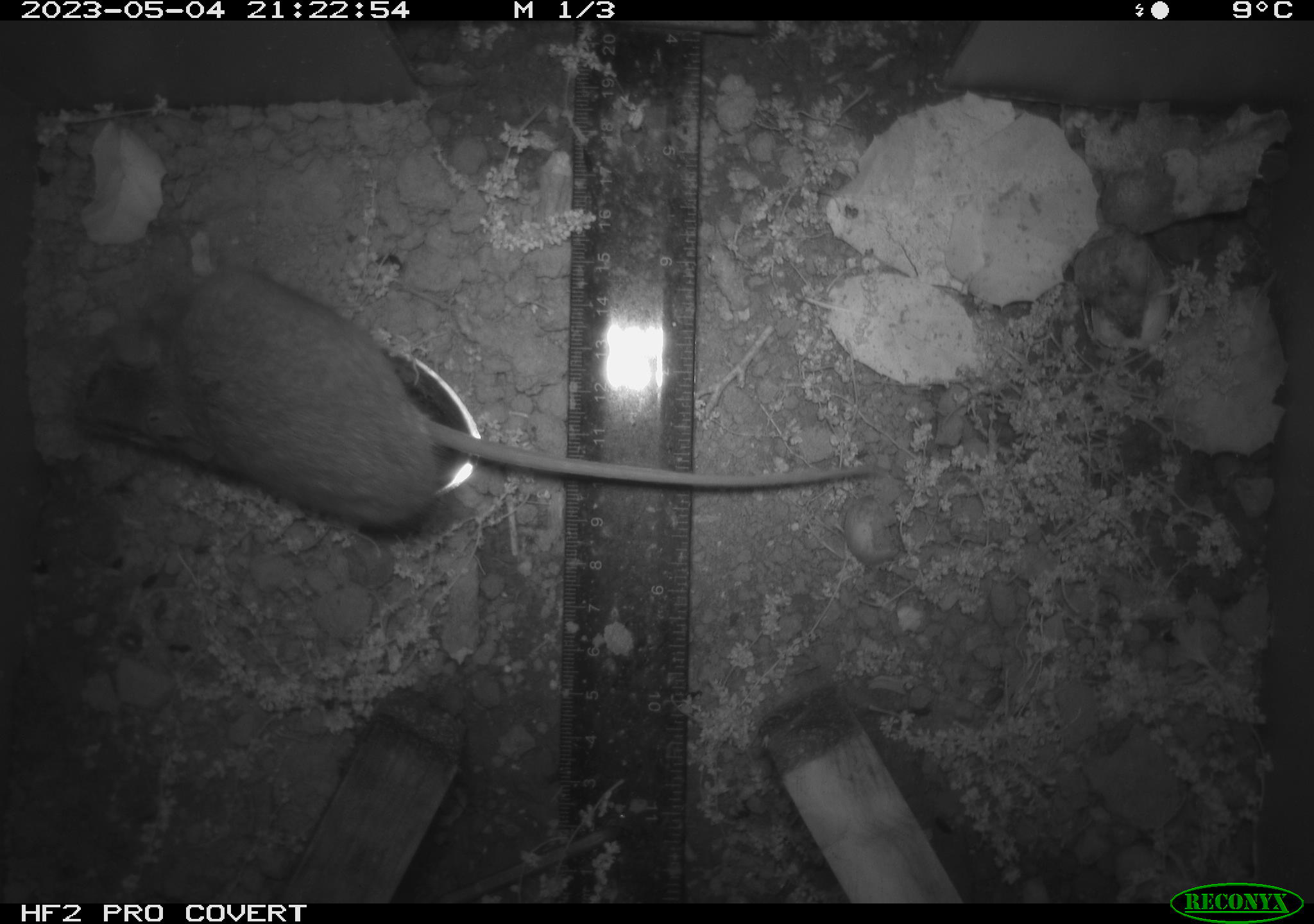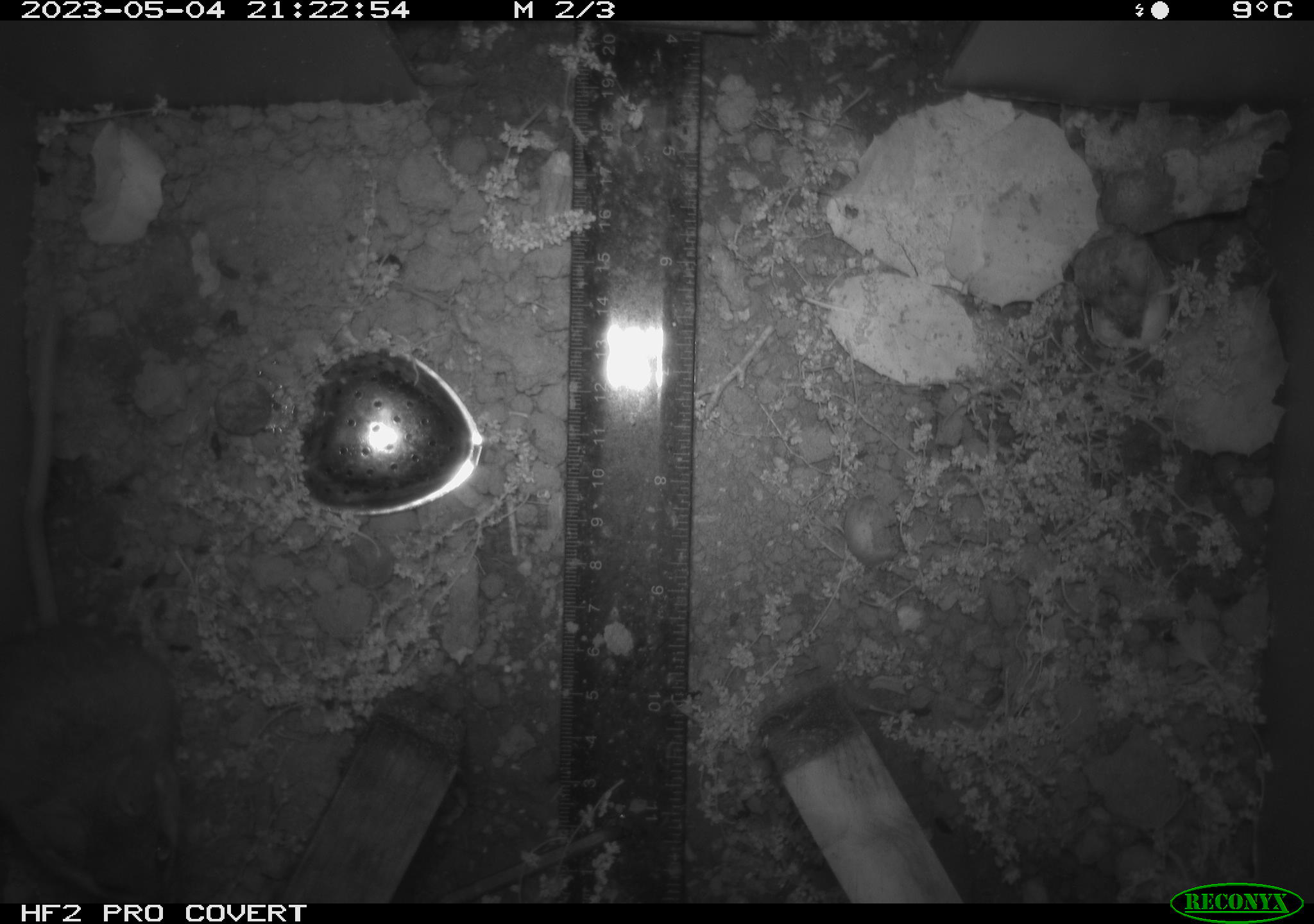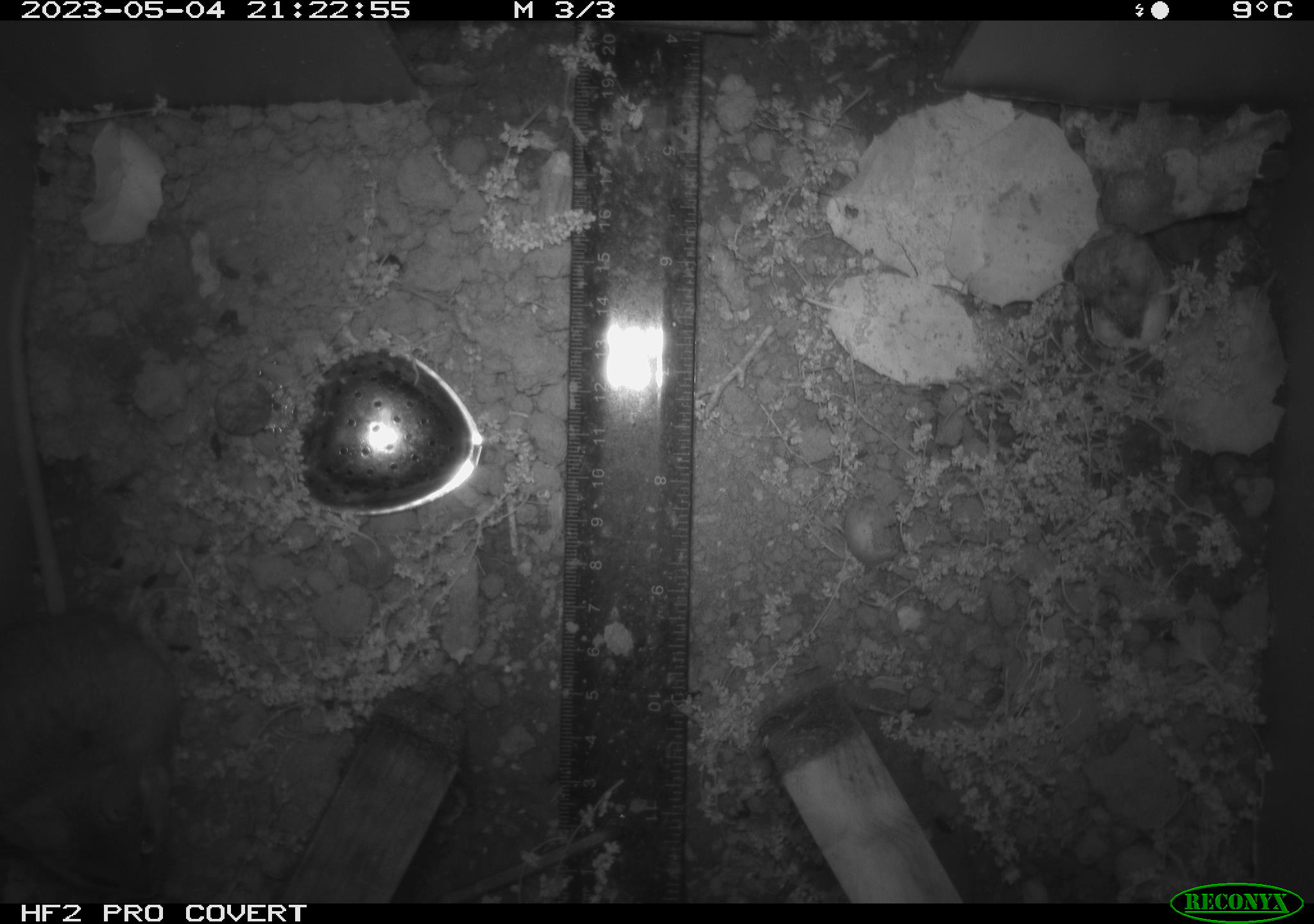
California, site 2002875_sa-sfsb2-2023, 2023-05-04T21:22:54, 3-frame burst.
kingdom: Animalia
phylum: Chordata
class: Mammalia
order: Rodentia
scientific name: Rodentia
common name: mouse species